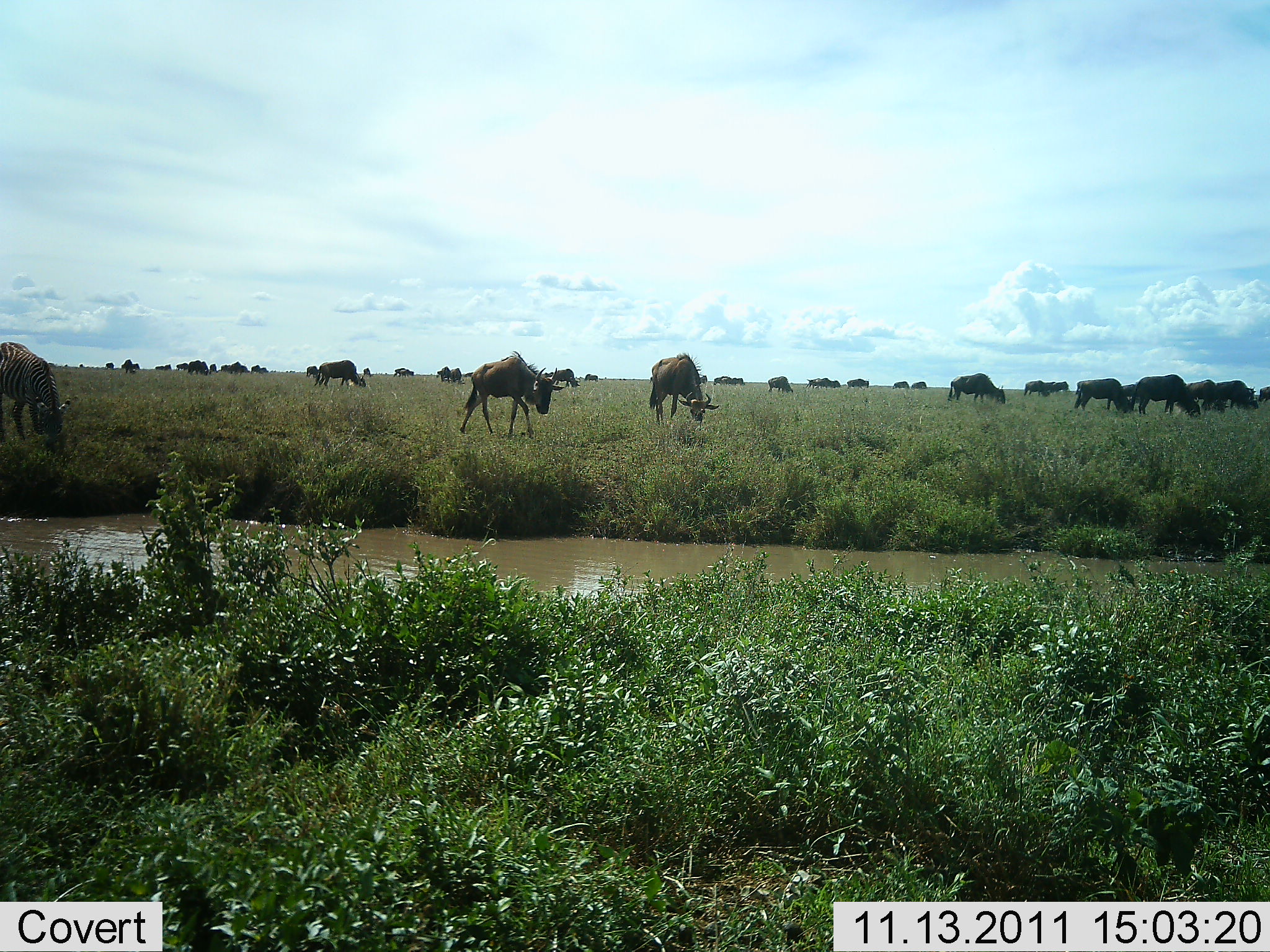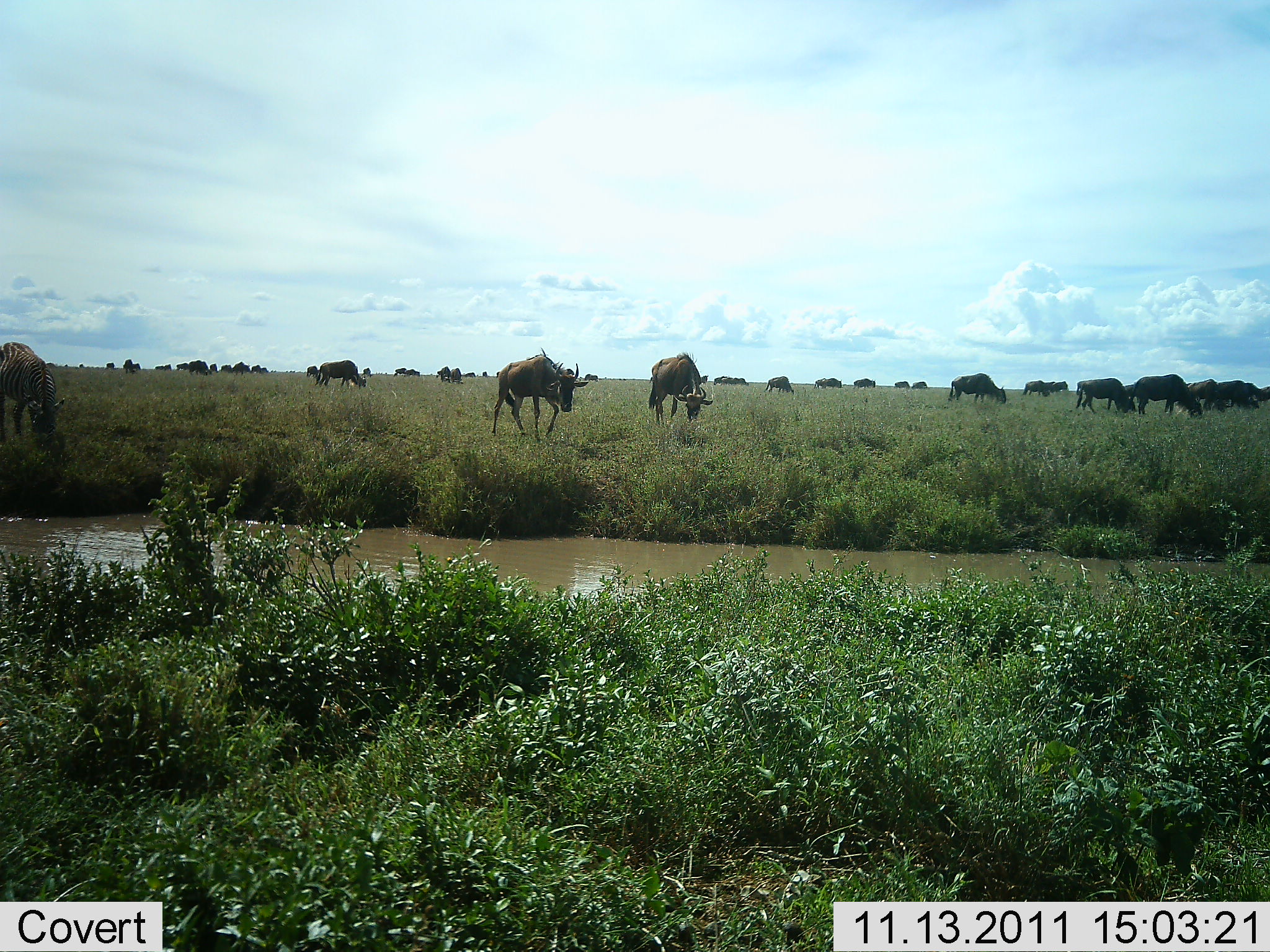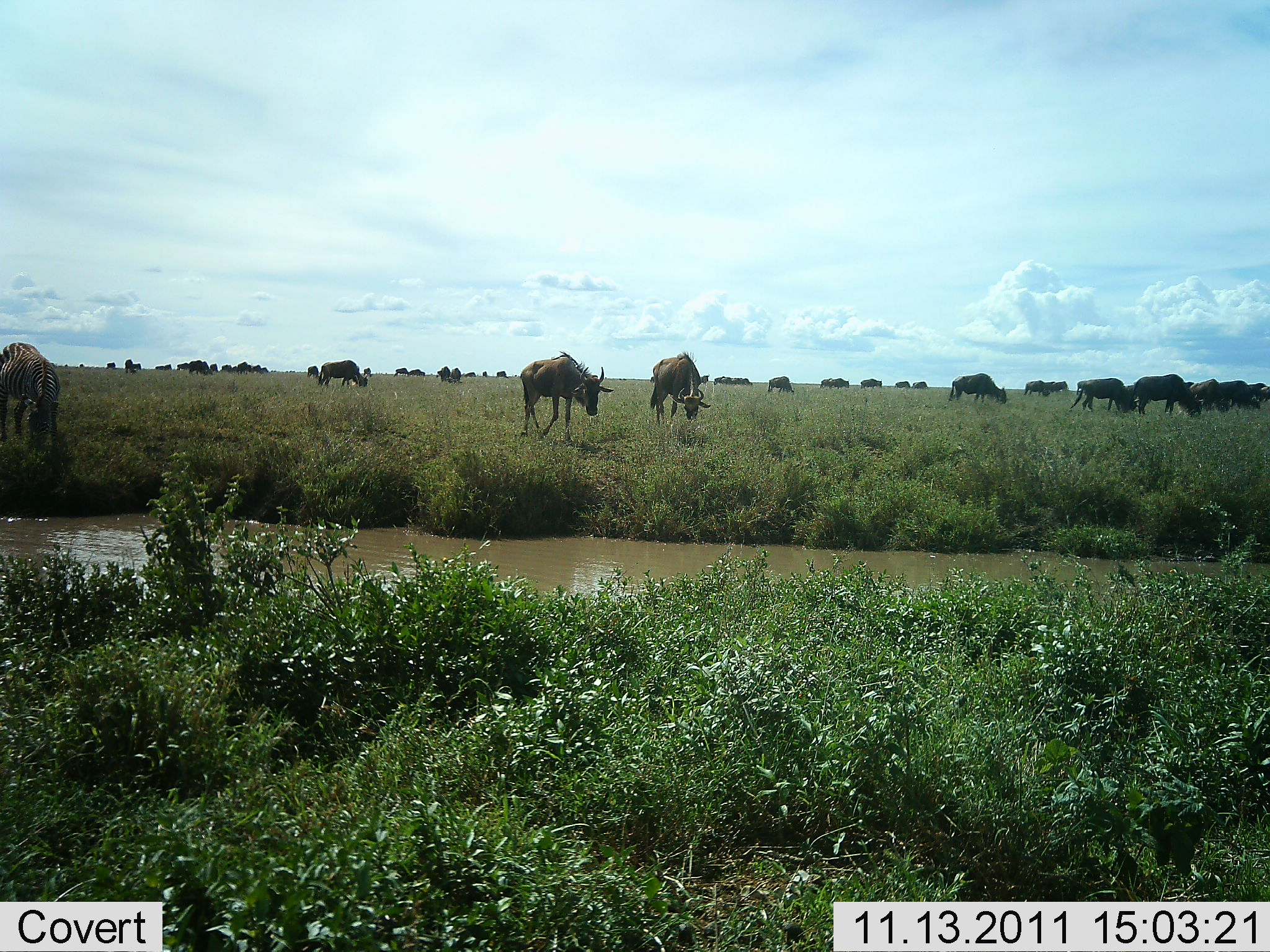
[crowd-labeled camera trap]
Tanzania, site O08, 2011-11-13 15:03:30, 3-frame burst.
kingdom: Animalia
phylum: Chordata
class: Mammalia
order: Artiodactyla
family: Bovidae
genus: Connochaetes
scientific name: Connochaetes taurinus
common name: blue wildebeest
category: wildebeest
Wildebeest (blue wildebeest) (Connochaetes taurinus), count 11-50. Behavior (volunteer vote fractions): standing 71%, resting 7%, moving 57%, interacting 7%. Young present (vote fraction): 0%. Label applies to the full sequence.